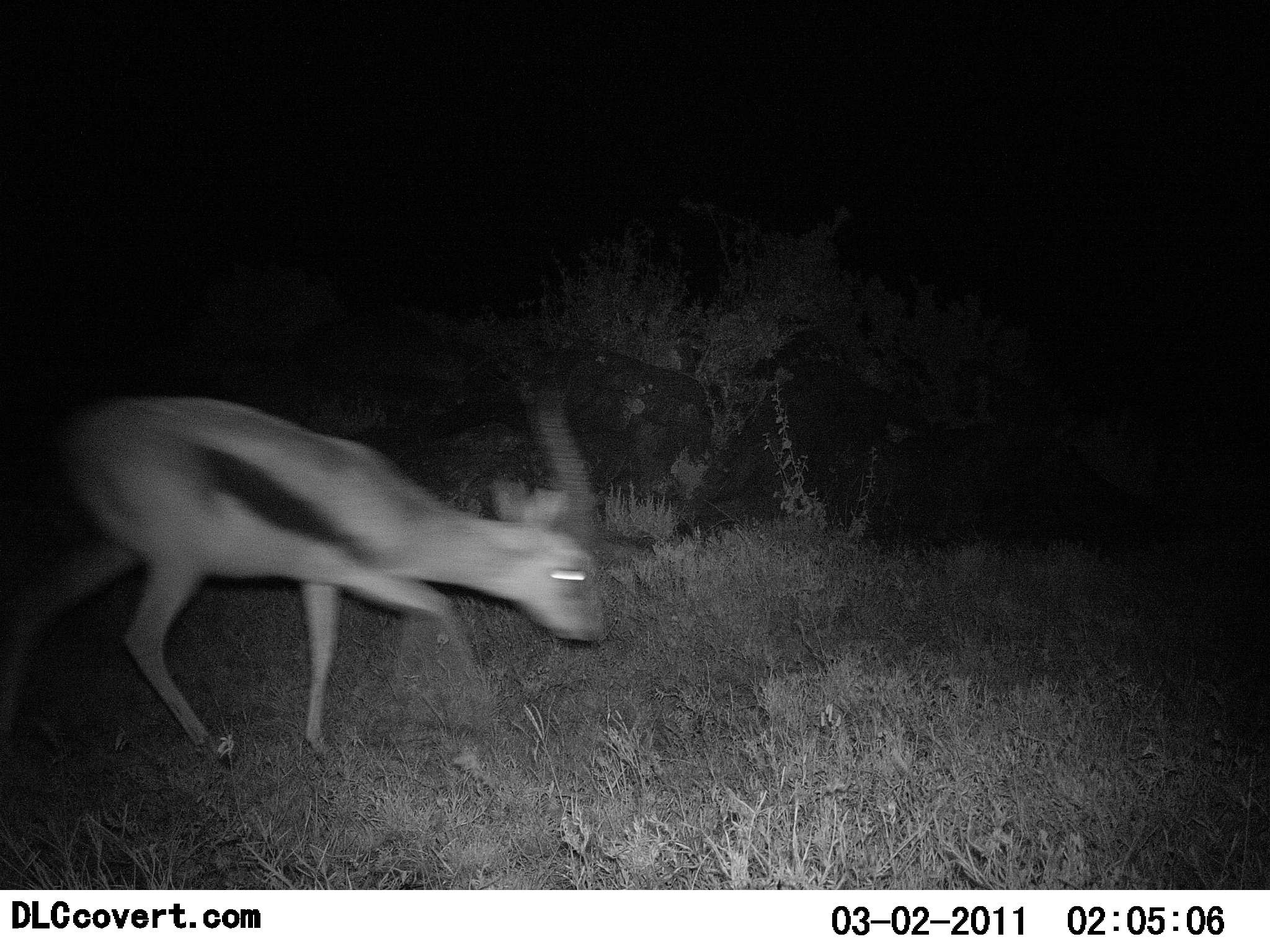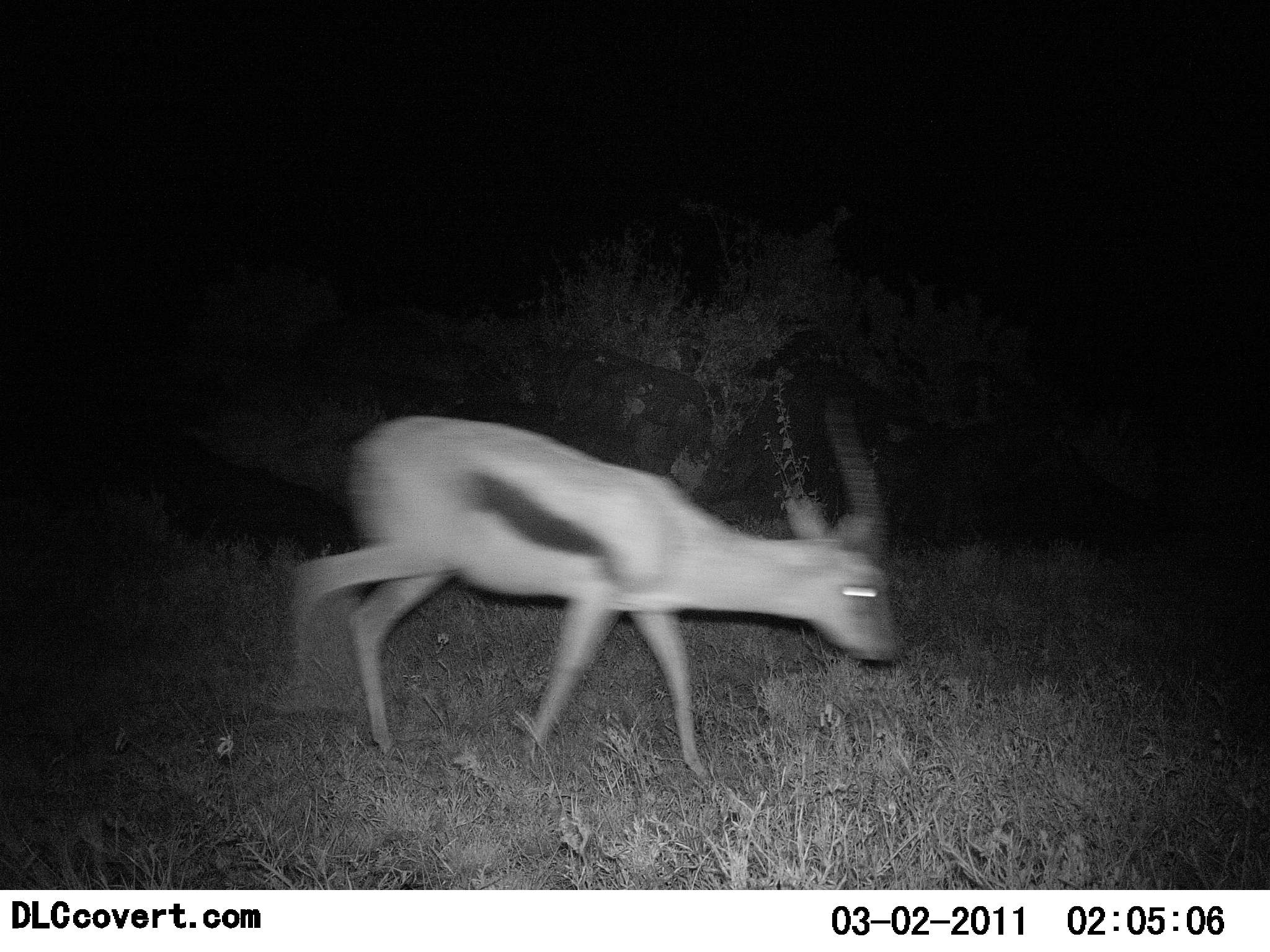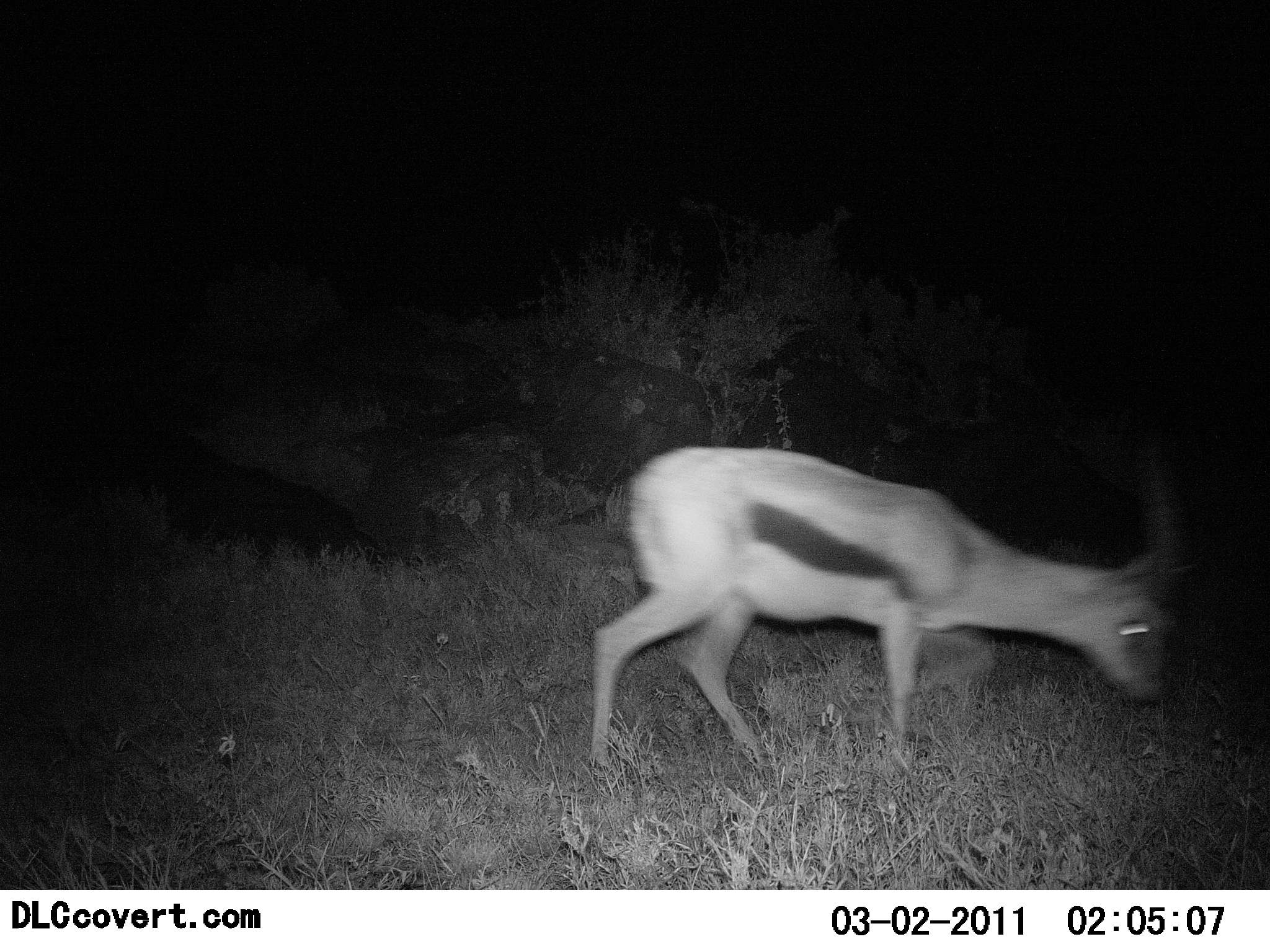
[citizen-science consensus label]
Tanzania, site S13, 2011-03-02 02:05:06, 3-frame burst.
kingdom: Animalia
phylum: Chordata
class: Mammalia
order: Artiodactyla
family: Bovidae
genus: Eudorcas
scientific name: Eudorcas thomsonii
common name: thomson's gazelle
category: gazellethomsons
Gazellethomsons (thomson's gazelle) (Eudorcas thomsonii), count 1. Behavior (volunteer vote fractions): standing 9%, resting 0%, moving 100%, interacting 0%. Young present (vote fraction): 0%. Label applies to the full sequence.